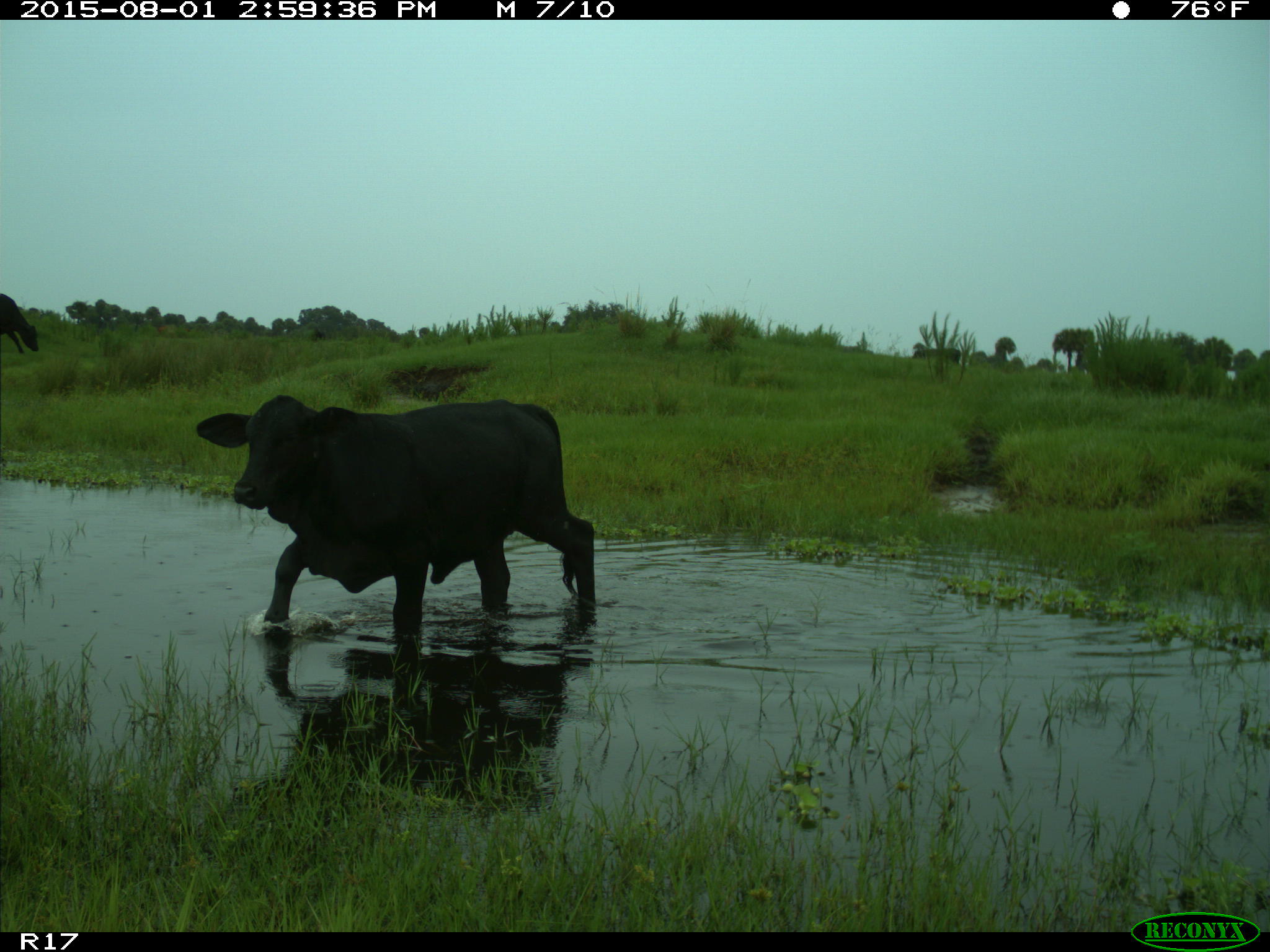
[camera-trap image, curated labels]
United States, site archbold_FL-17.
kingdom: Animalia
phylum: Chordata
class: Mammalia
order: Artiodactyla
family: Bovidae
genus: Bos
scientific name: Bos taurus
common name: domestic cow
Bos taurus (domestic cow).